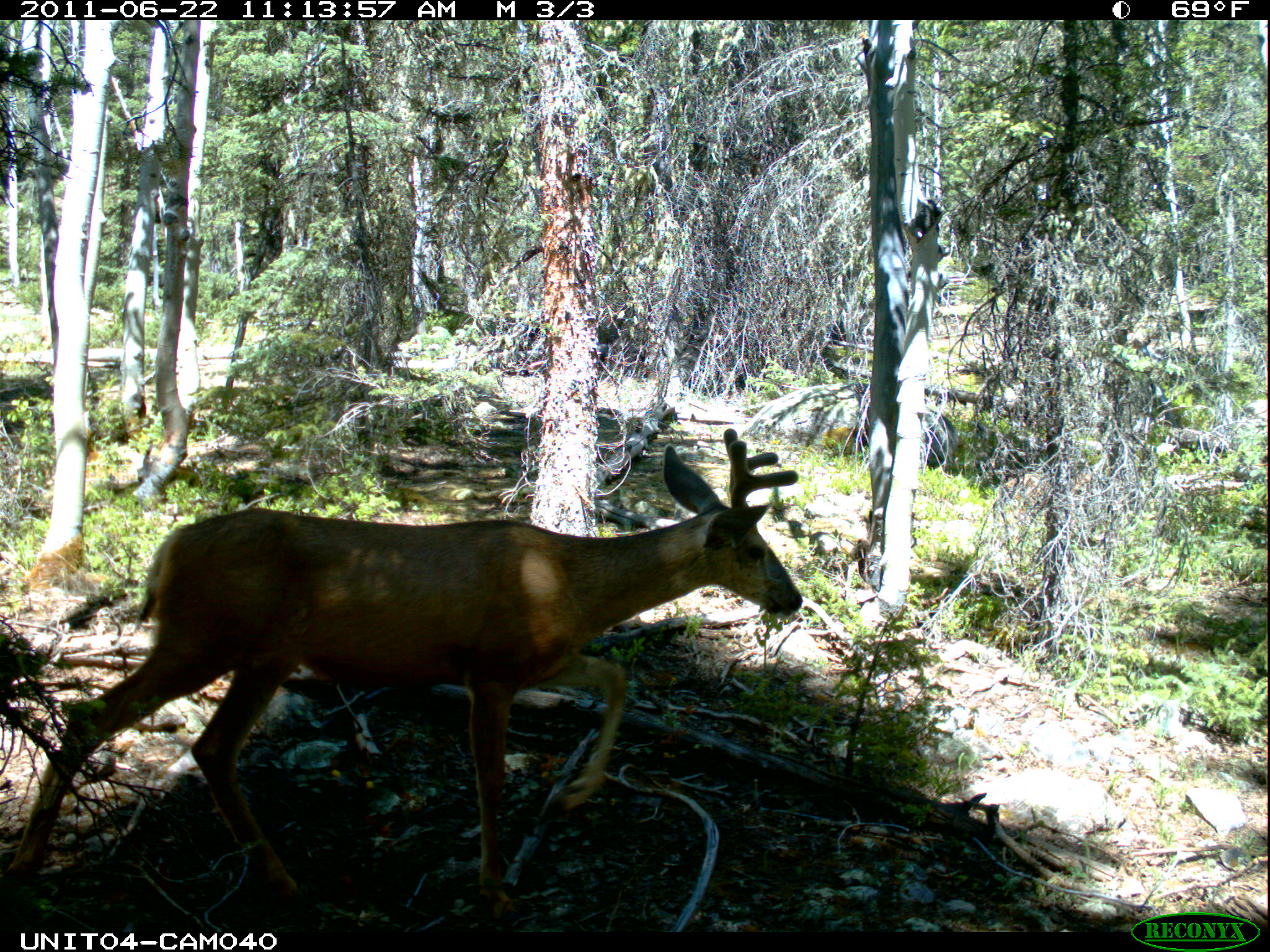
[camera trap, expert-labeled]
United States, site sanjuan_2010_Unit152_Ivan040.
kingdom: Animalia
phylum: Chordata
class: Mammalia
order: Artiodactyla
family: Cervidae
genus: Odocoileus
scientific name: Odocoileus hemionus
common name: mule deer